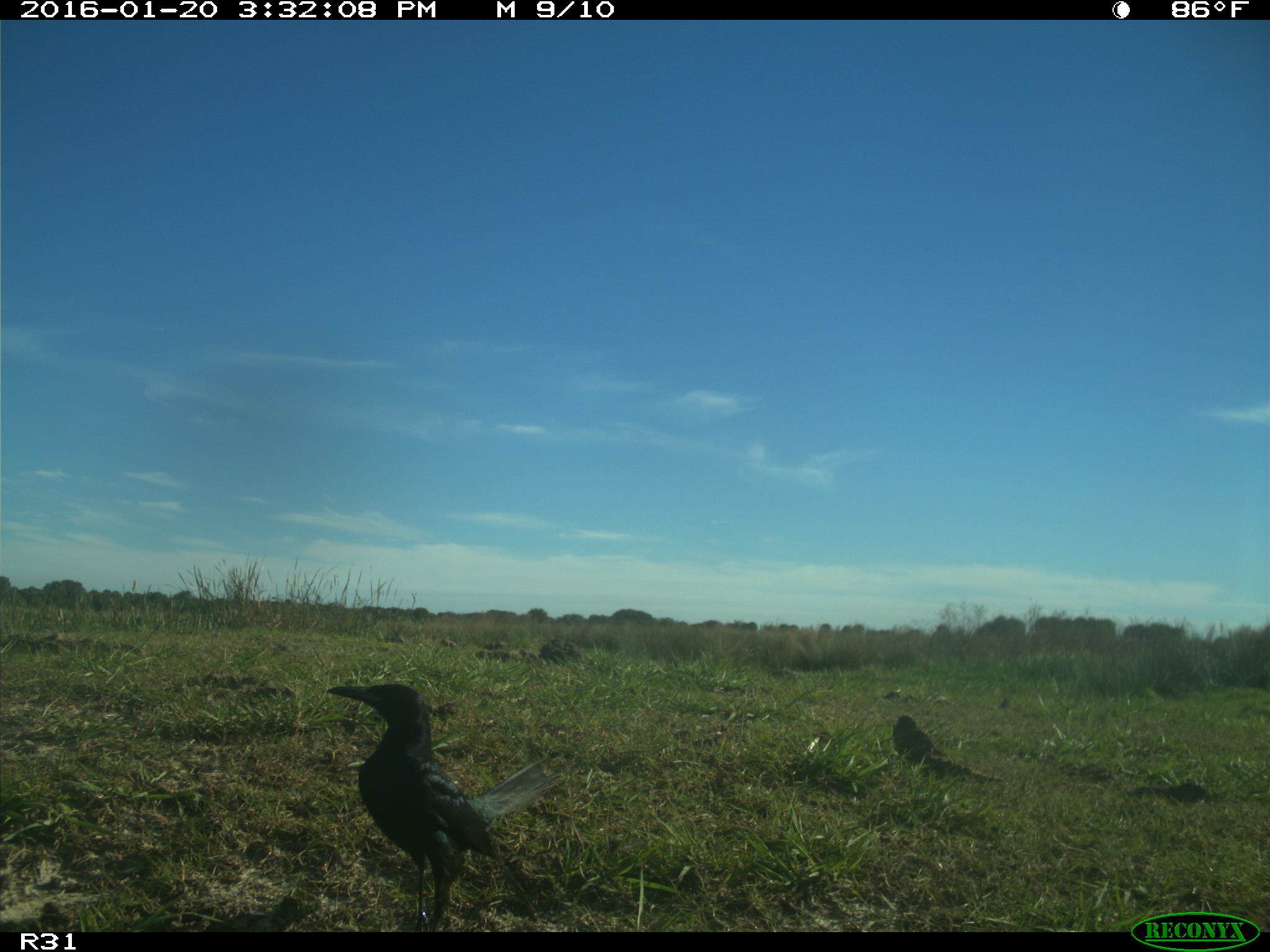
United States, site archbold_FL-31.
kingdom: Animalia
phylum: Chordata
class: Aves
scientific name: Aves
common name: birds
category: unidentified bird